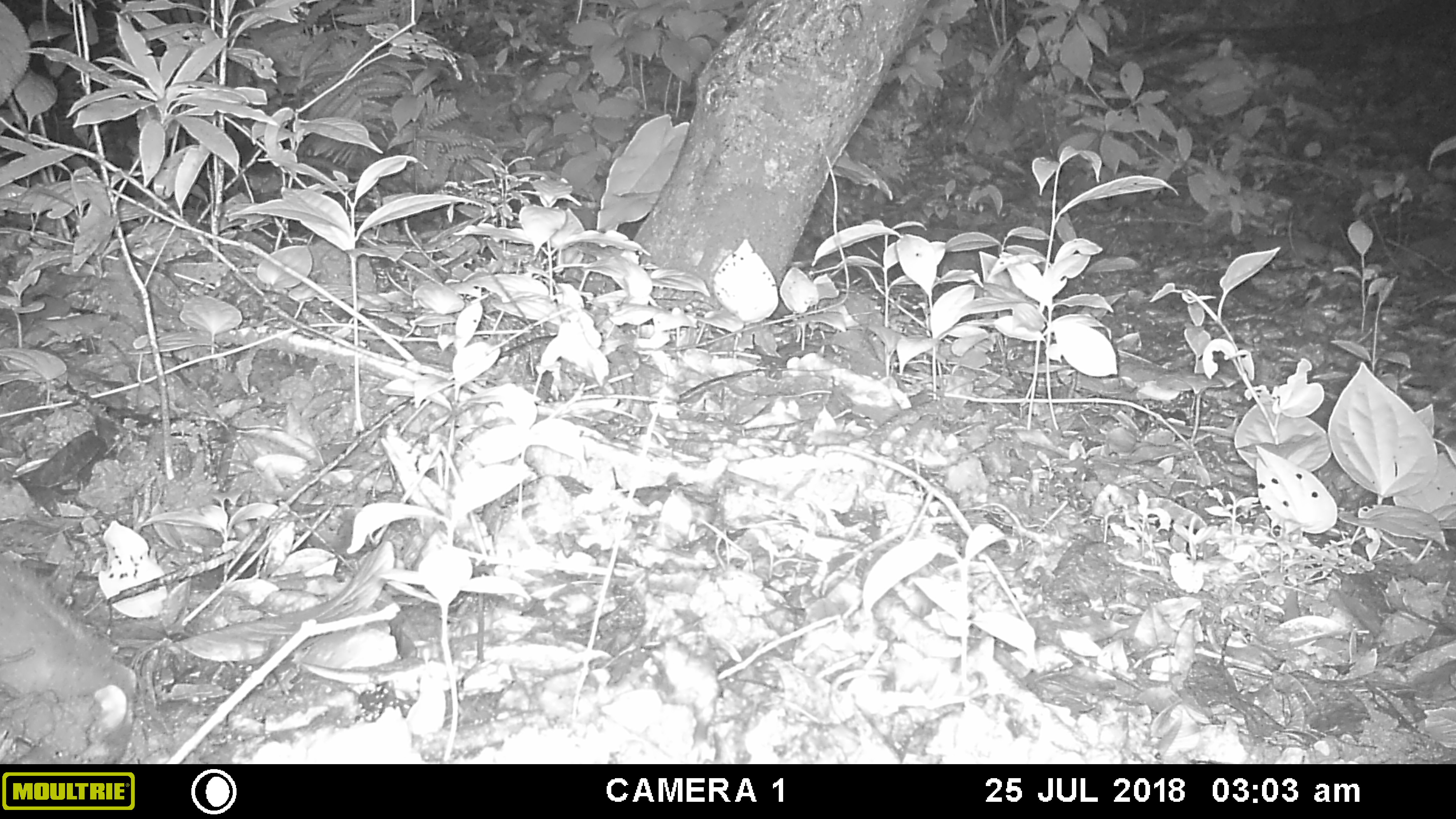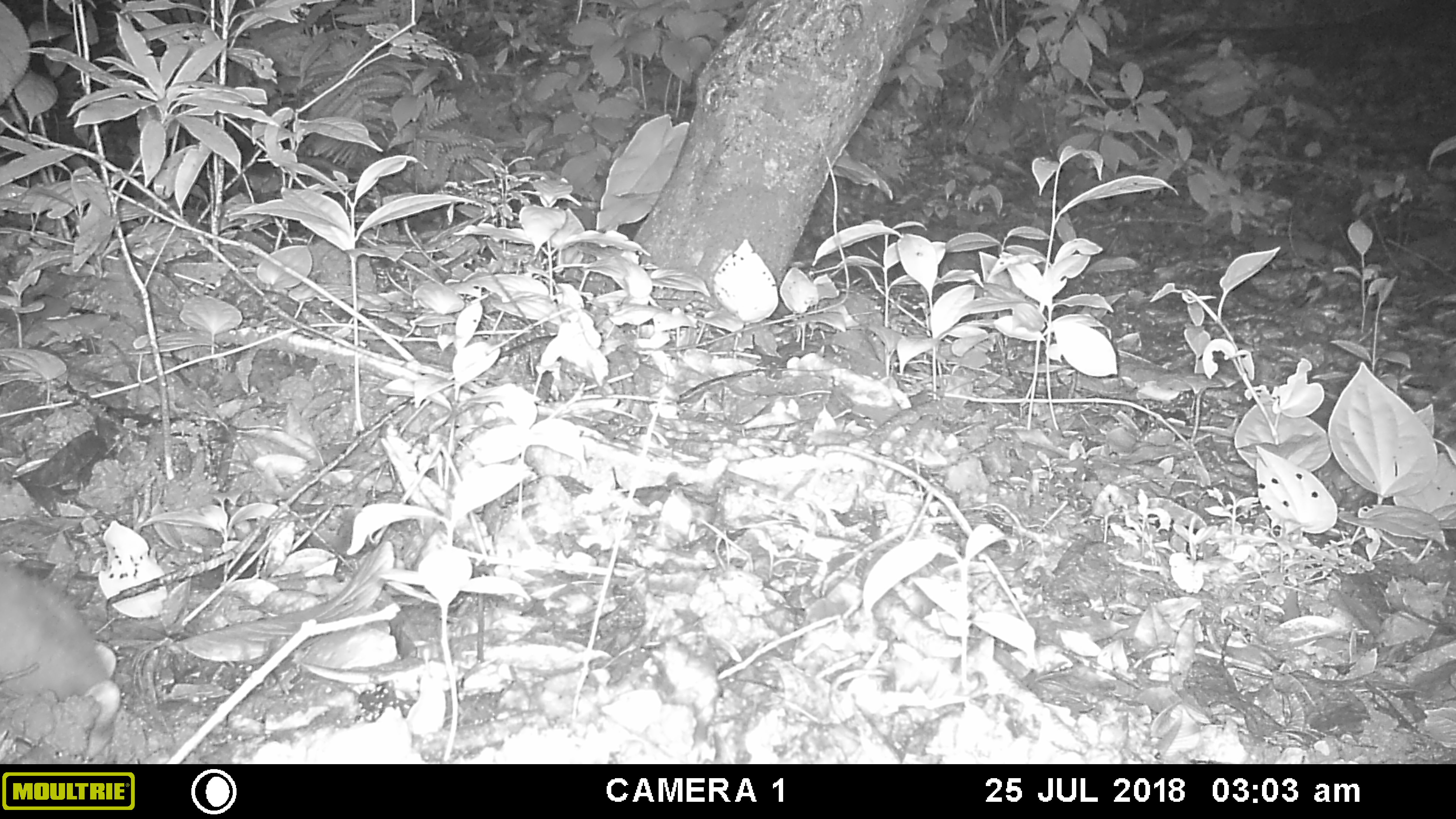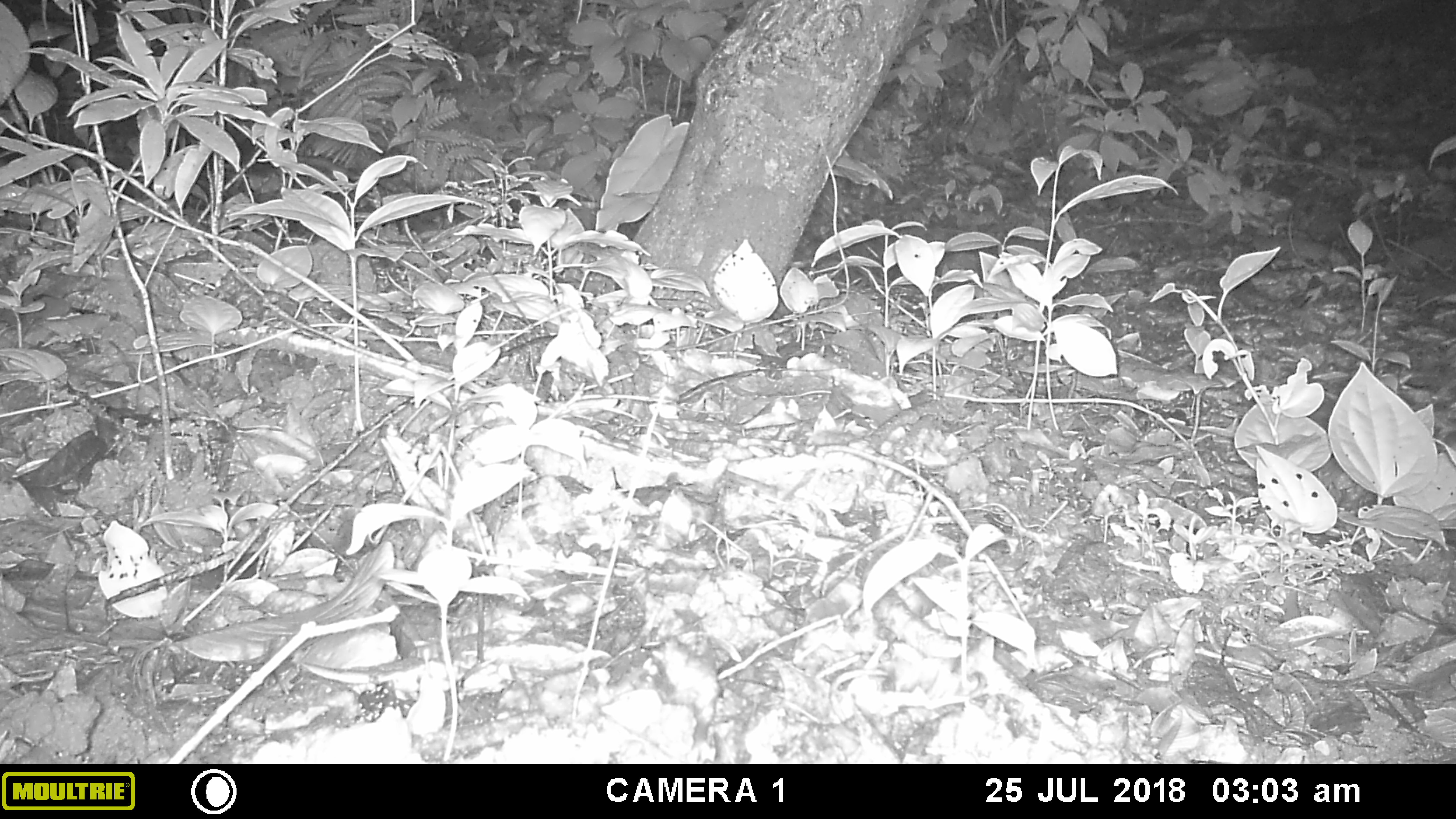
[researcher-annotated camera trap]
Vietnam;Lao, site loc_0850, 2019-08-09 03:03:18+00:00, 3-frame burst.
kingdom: Animalia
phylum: Chordata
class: Mammalia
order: Carnivora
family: Mustelidae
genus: Melogale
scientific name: Melogale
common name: ferret badger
Ferret badger (Melogale). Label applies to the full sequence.